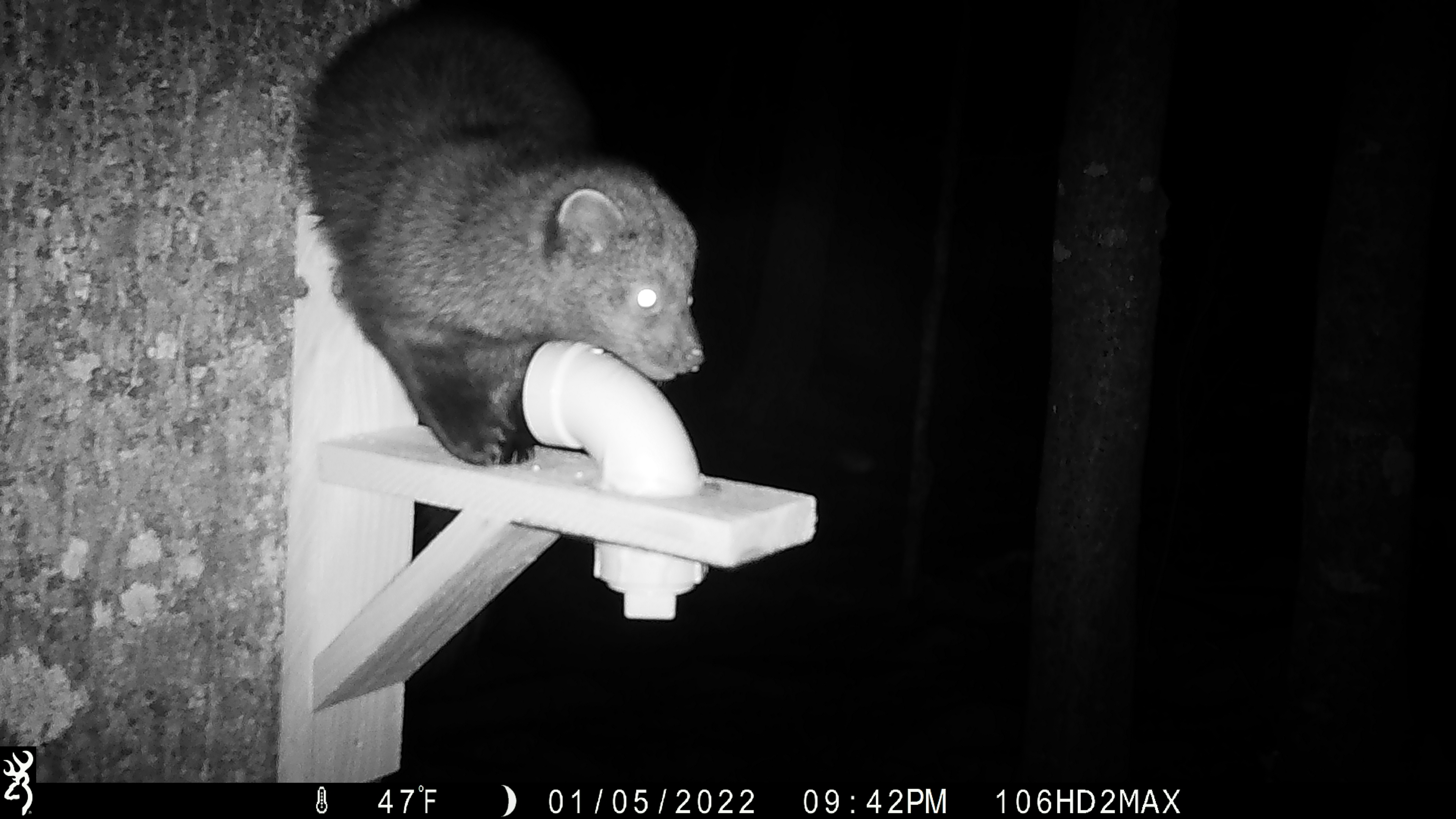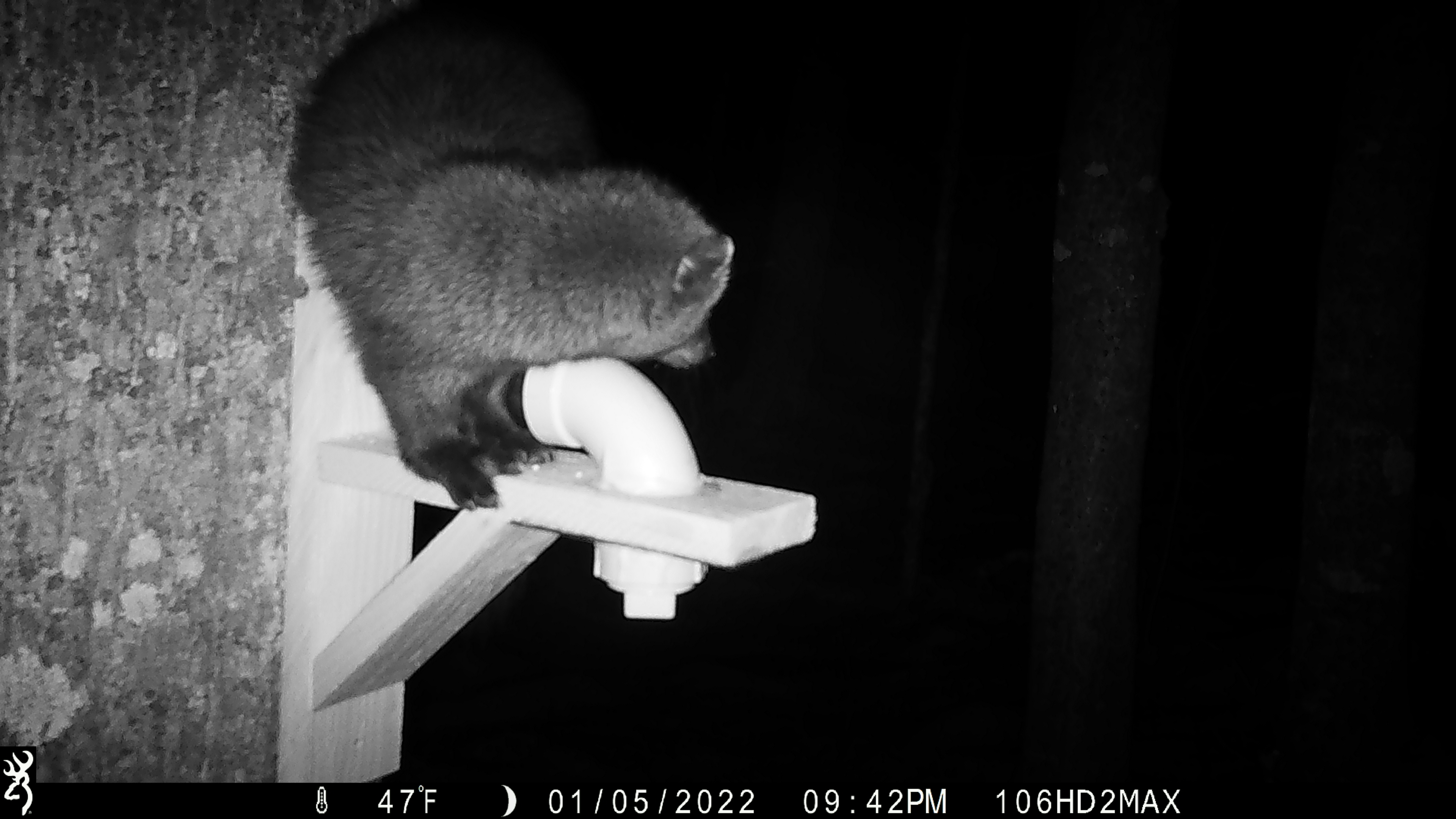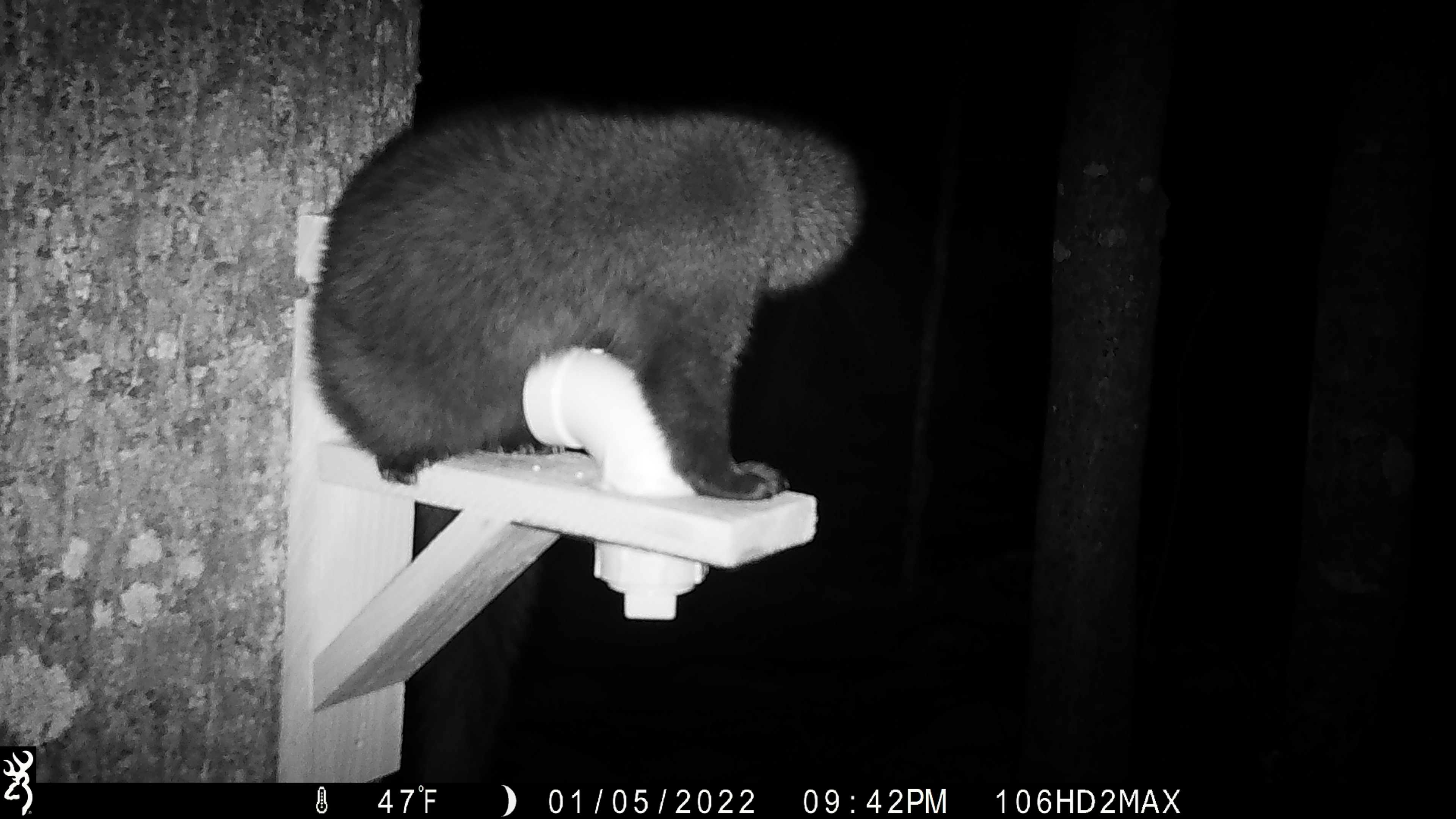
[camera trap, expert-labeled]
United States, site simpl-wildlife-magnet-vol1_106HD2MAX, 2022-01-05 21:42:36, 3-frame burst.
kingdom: Animalia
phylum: Chordata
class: Mammalia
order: Carnivora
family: Mustelidae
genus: Pekania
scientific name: Pekania pennanti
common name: fisher